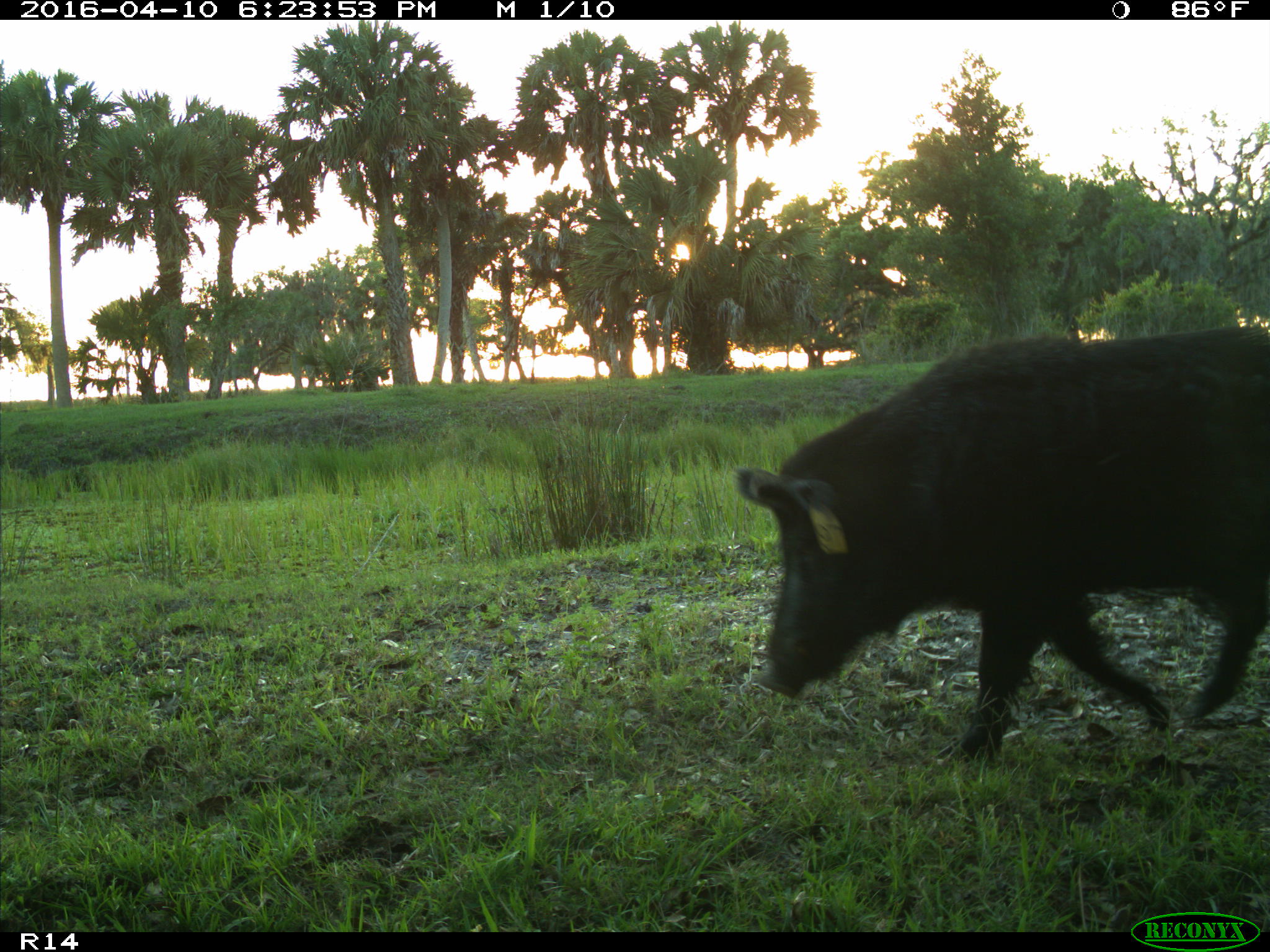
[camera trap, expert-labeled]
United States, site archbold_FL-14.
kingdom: Animalia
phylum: Chordata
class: Mammalia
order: Artiodactyla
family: Suidae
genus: Sus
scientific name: Sus scrofa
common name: wild boar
Sus scrofa (wild boar).